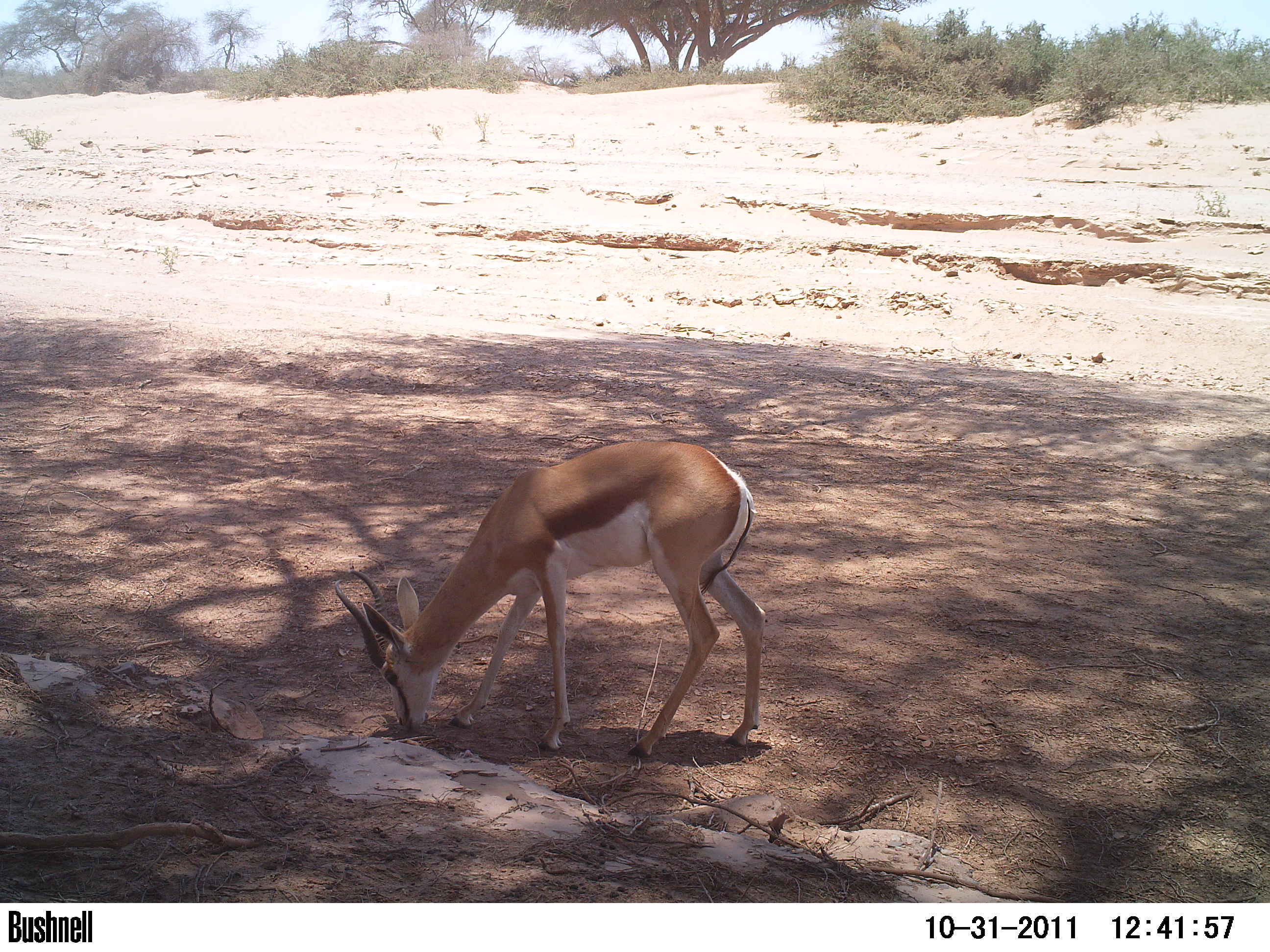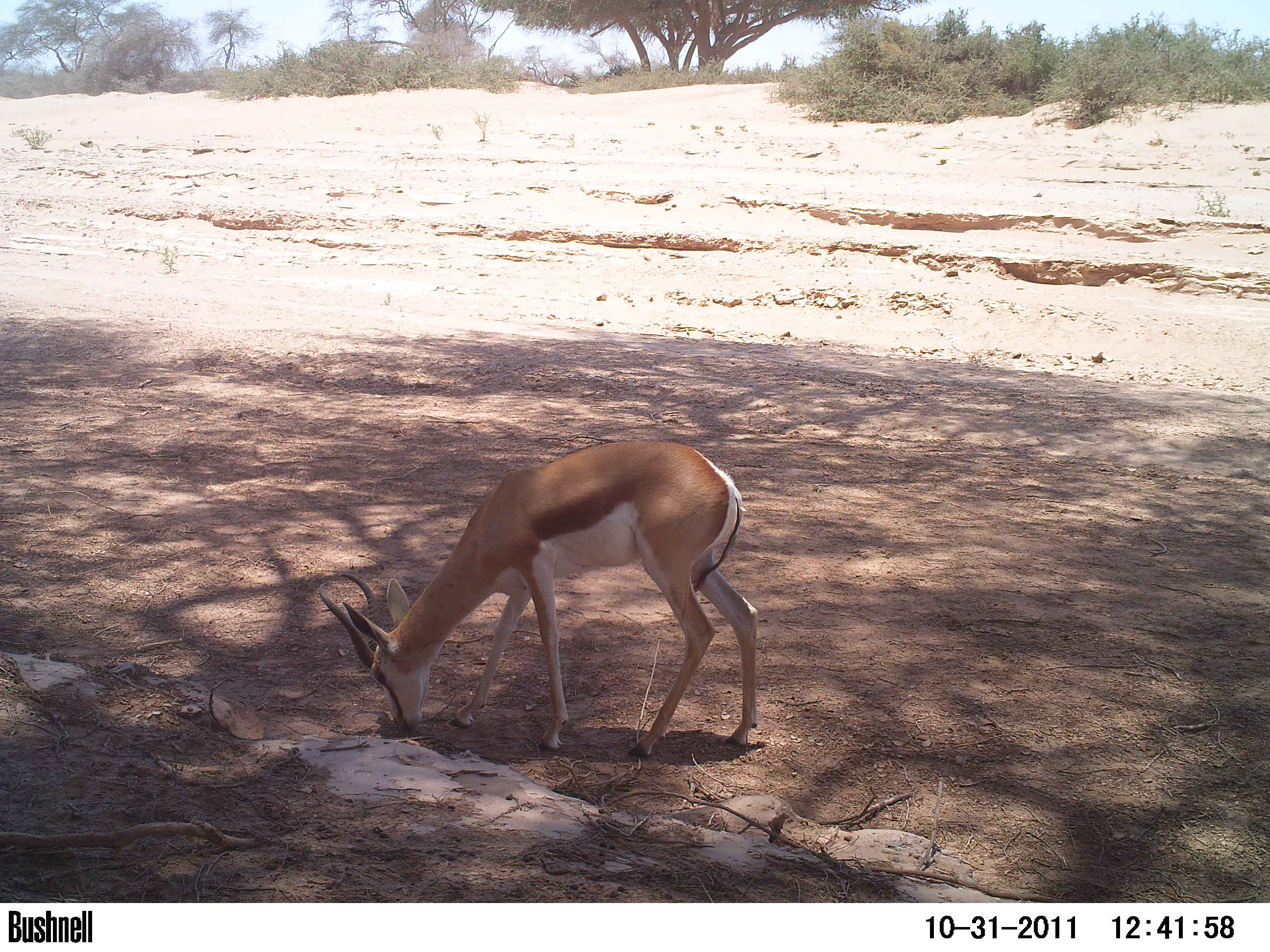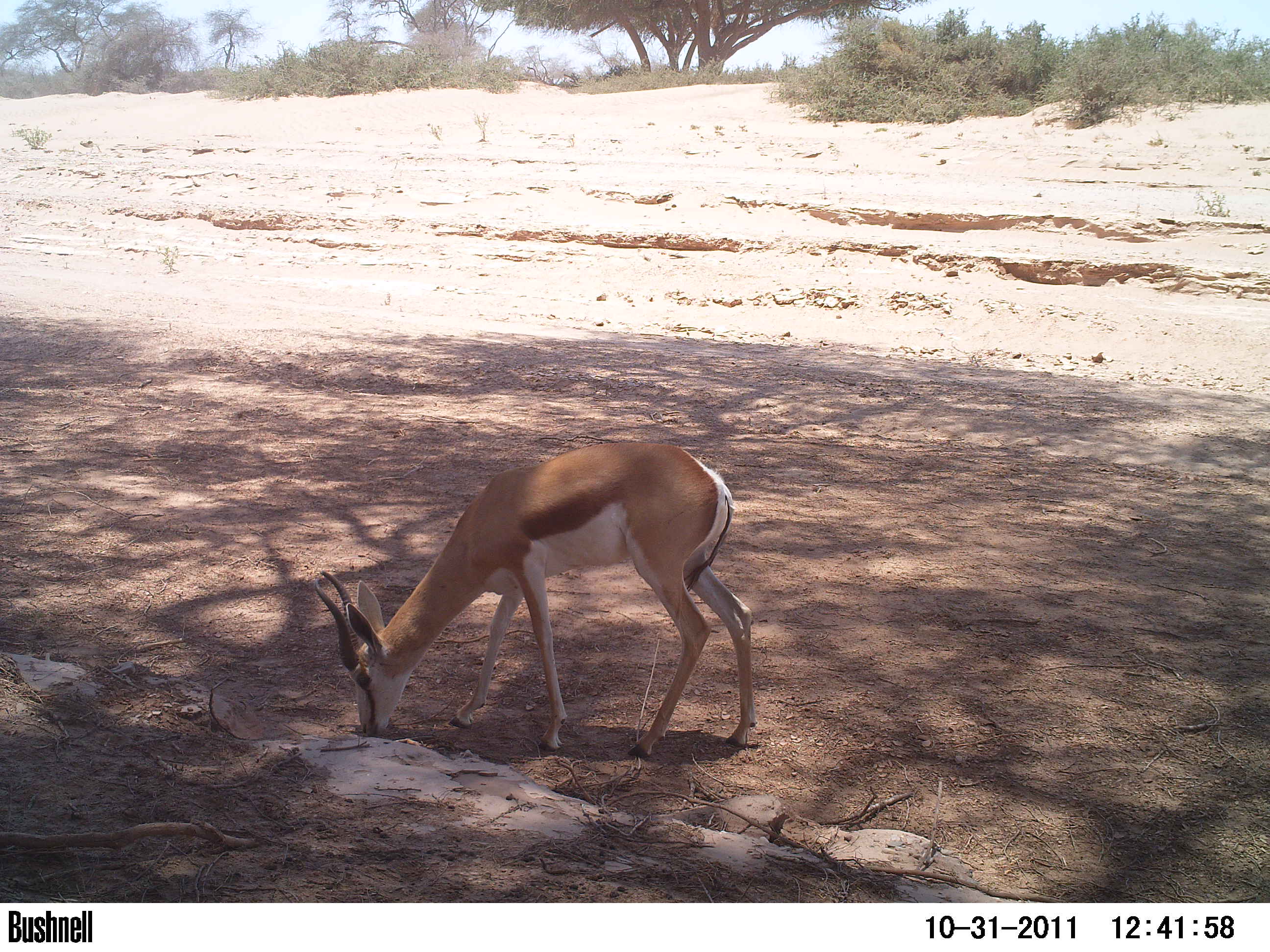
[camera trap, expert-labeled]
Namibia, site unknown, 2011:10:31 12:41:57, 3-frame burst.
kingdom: Animalia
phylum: Chordata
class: Mammalia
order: Artiodactyla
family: Bovidae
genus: Antidorcas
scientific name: Antidorcas marsupialis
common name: springbok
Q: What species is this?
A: Antidorcas marsupialis (springbok).